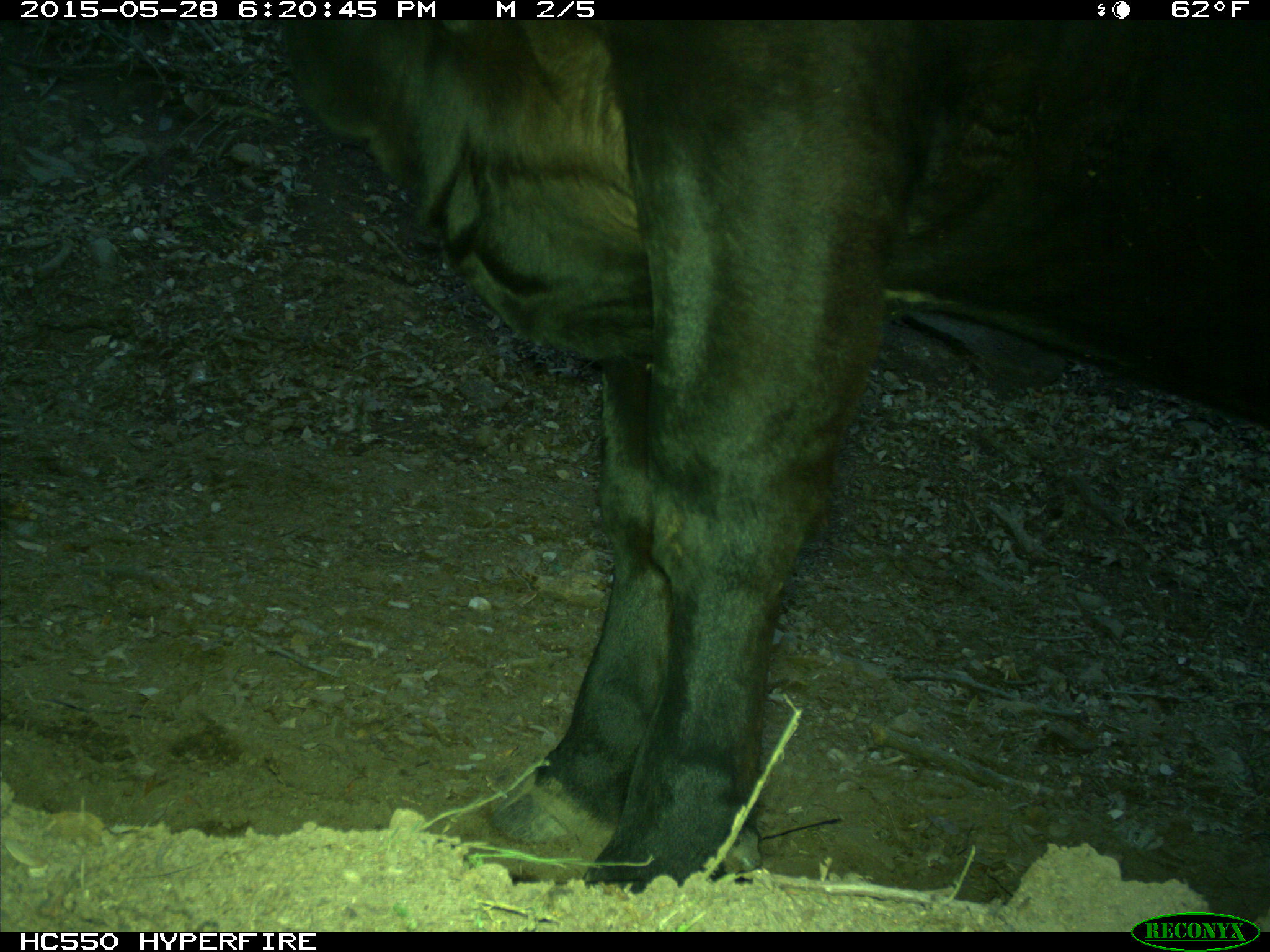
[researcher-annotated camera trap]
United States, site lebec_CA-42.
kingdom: Animalia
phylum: Chordata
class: Mammalia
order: Artiodactyla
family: Bovidae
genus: Bos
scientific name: Bos taurus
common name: domestic cow